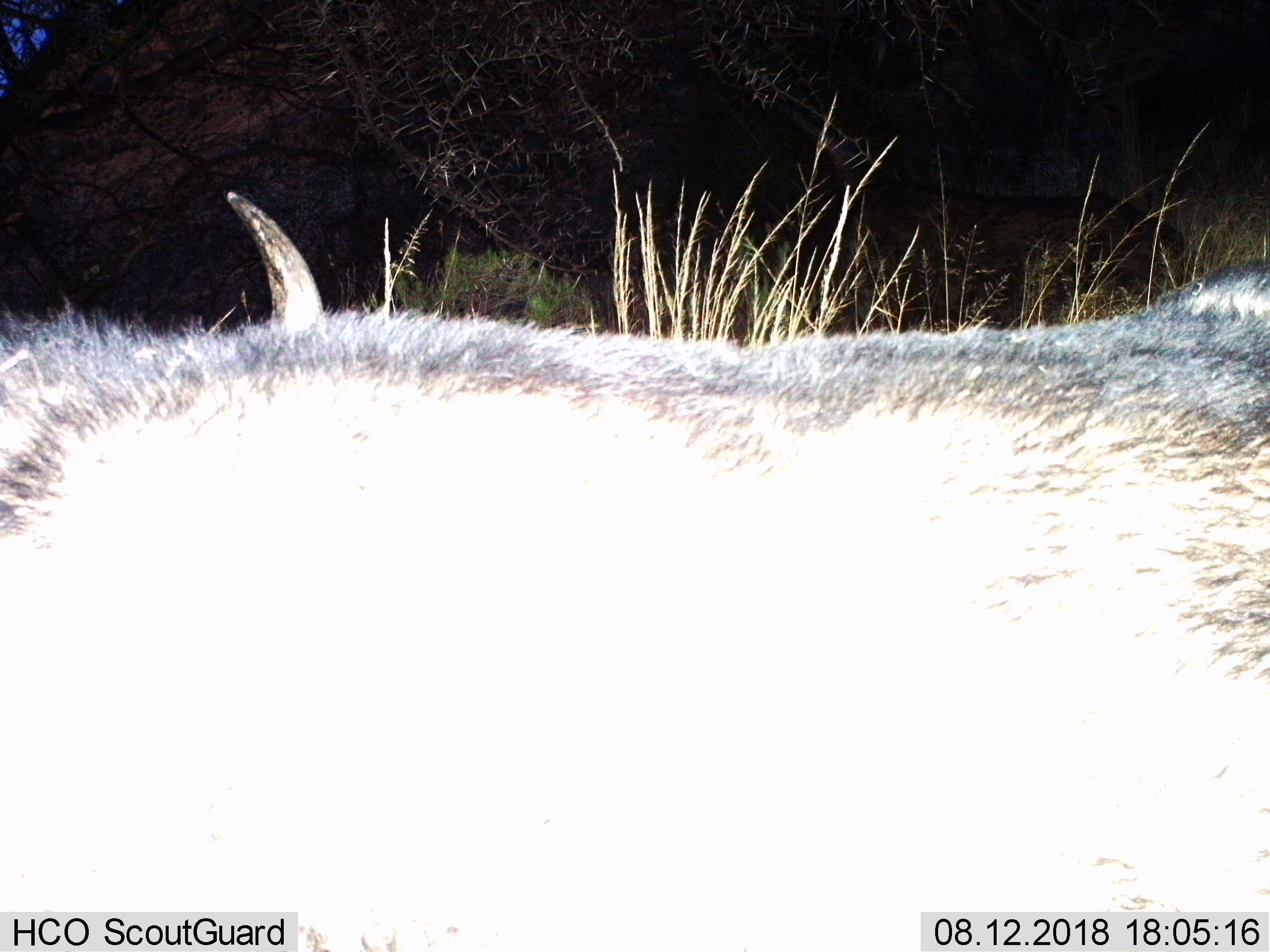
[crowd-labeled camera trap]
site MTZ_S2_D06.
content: unidentified animal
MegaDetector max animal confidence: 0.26